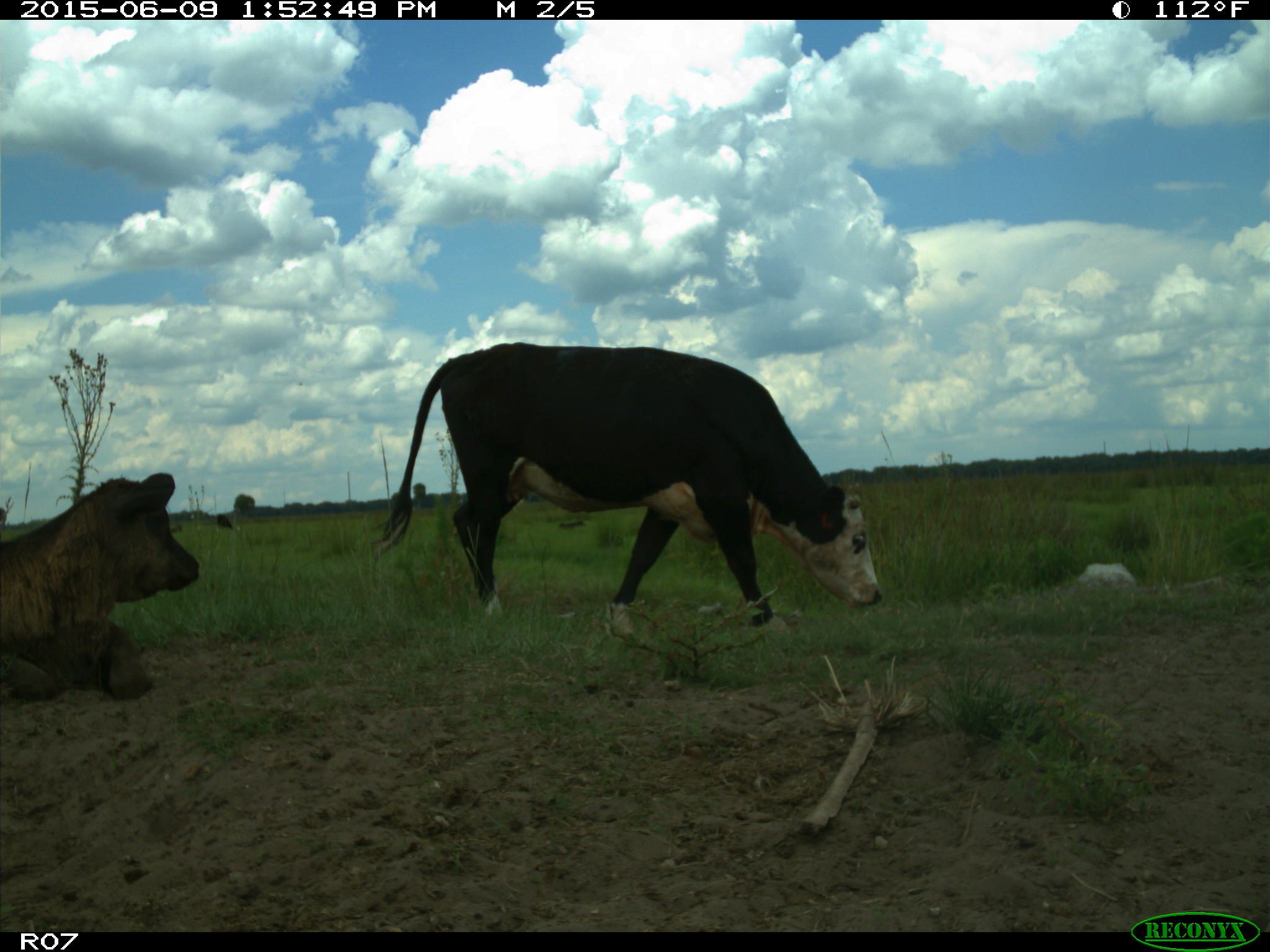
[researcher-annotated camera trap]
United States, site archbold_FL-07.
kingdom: Animalia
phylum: Chordata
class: Mammalia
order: Artiodactyla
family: Bovidae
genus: Bos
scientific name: Bos taurus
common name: domestic cow